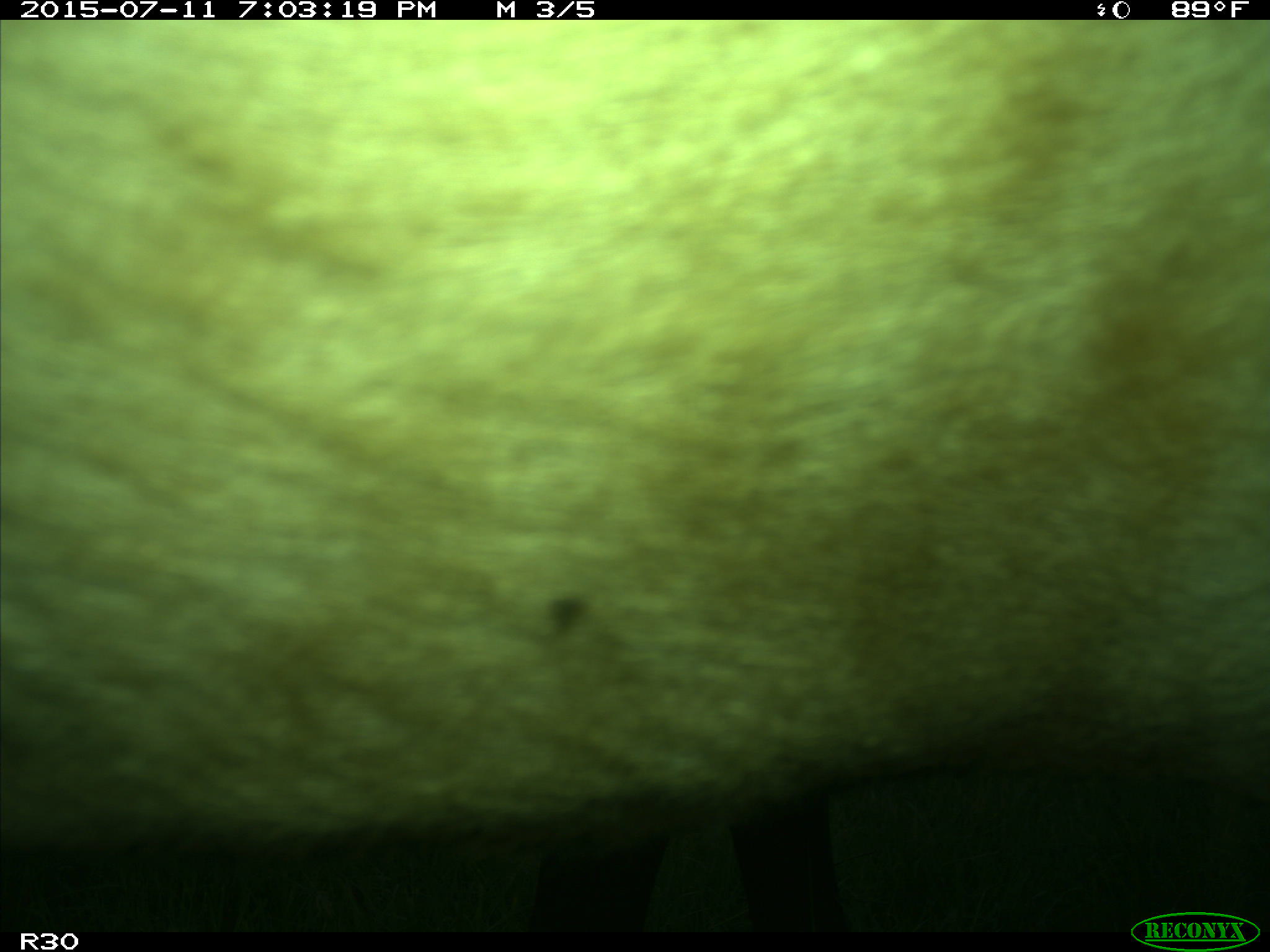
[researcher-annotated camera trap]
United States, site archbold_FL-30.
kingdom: Animalia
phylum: Chordata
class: Mammalia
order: Artiodactyla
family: Bovidae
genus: Bos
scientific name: Bos taurus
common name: domestic cow